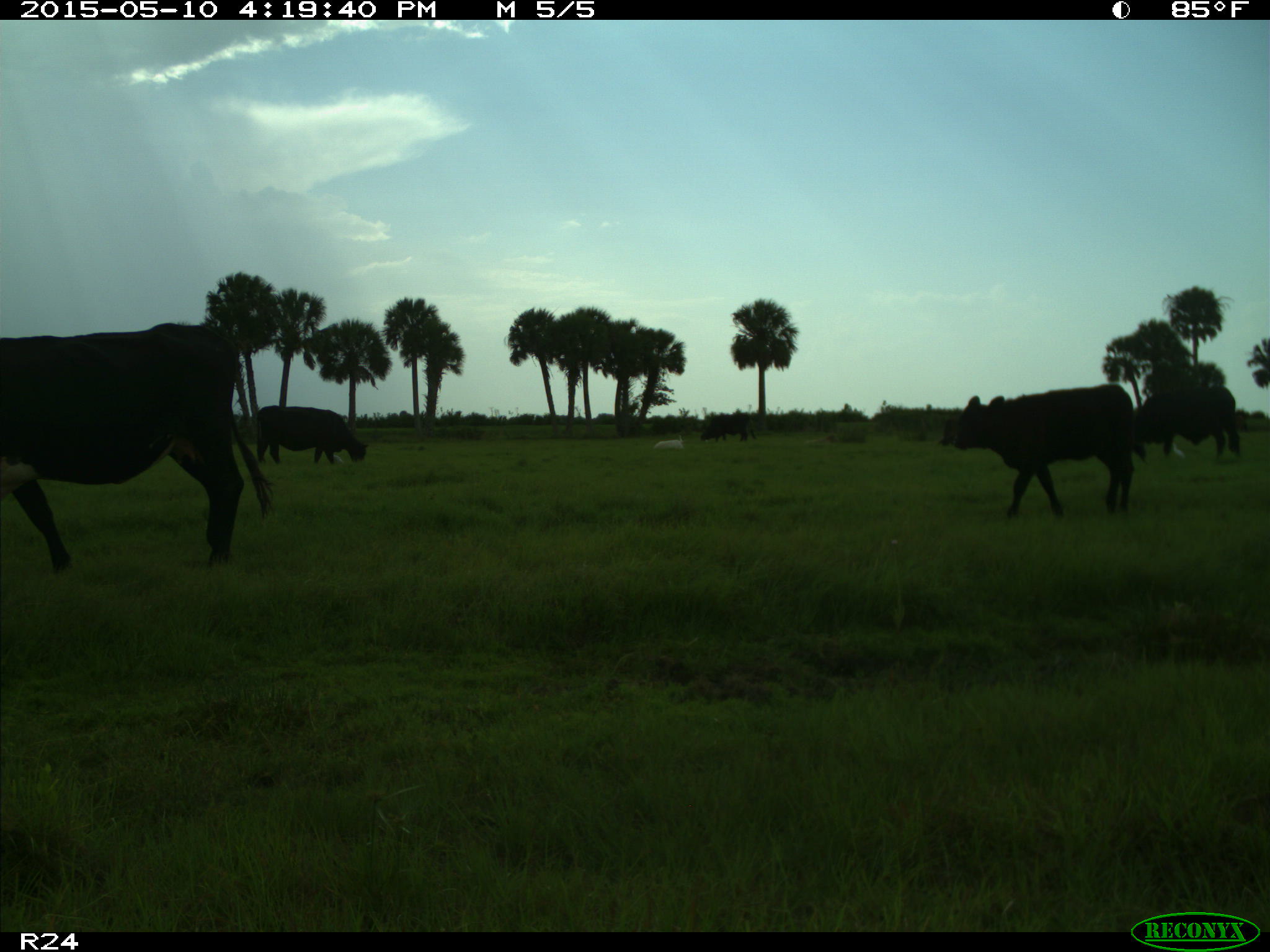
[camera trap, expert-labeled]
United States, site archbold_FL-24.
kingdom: Animalia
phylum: Chordata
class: Mammalia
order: Artiodactyla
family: Bovidae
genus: Bos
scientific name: Bos taurus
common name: domestic cow